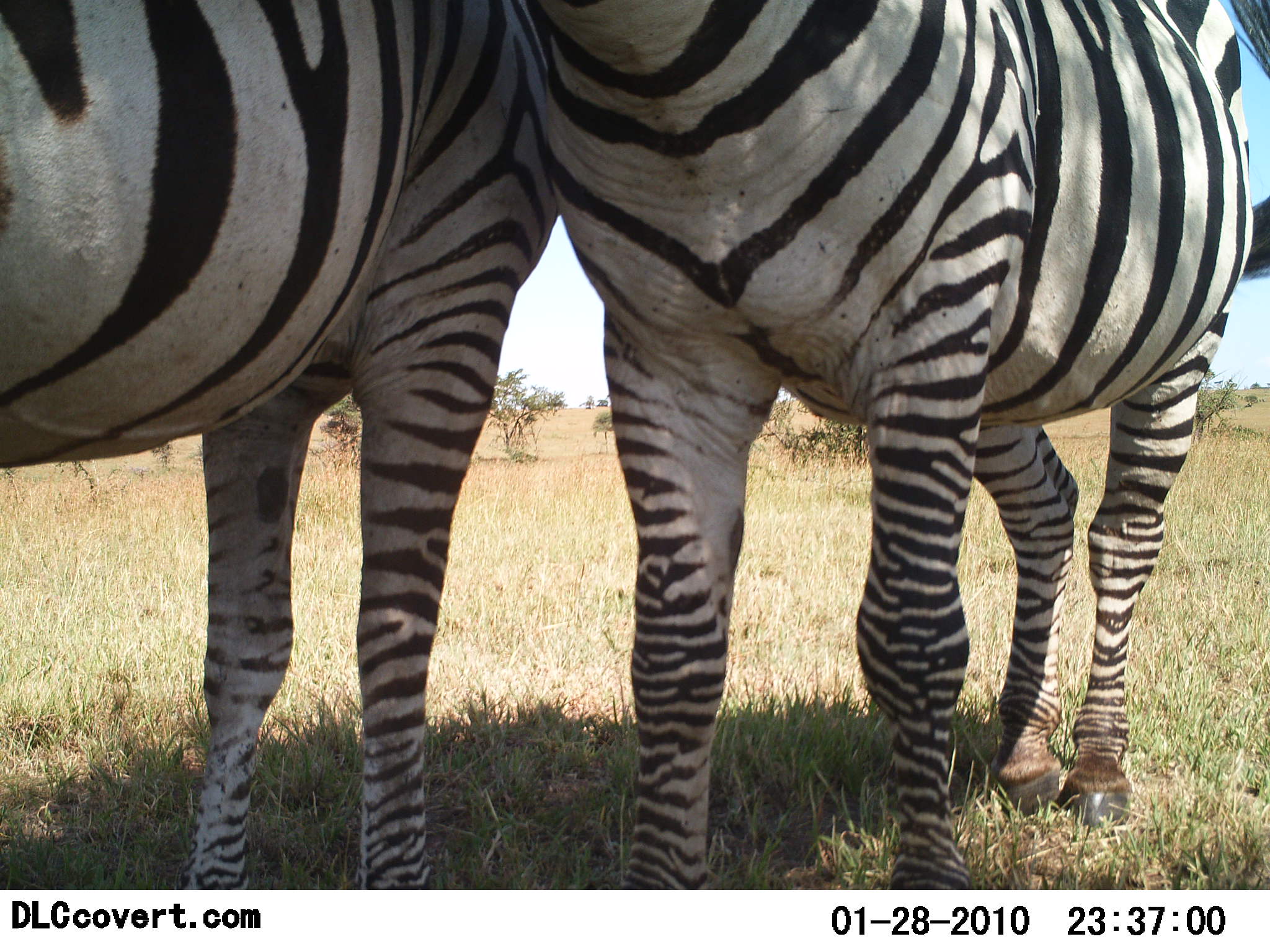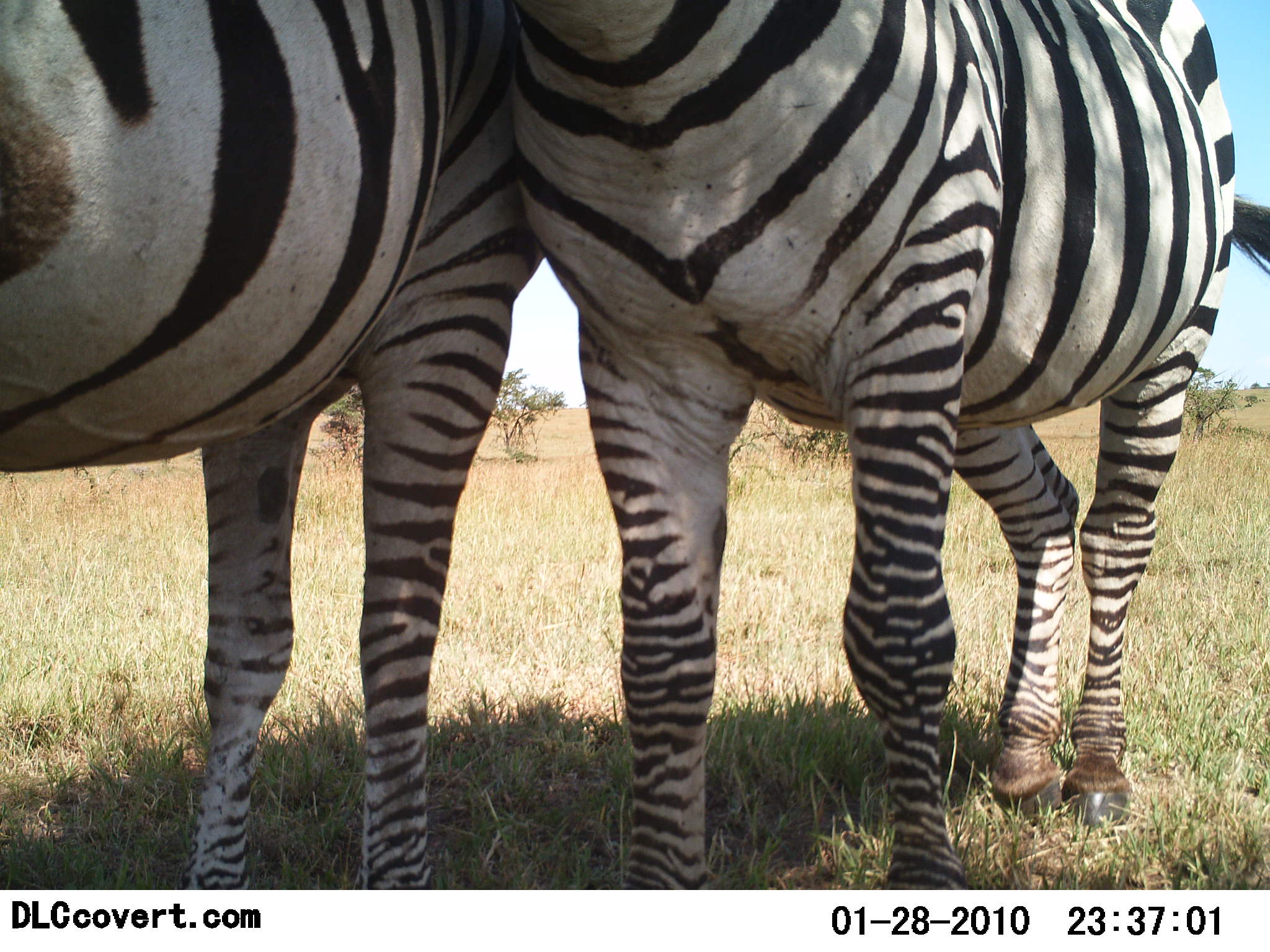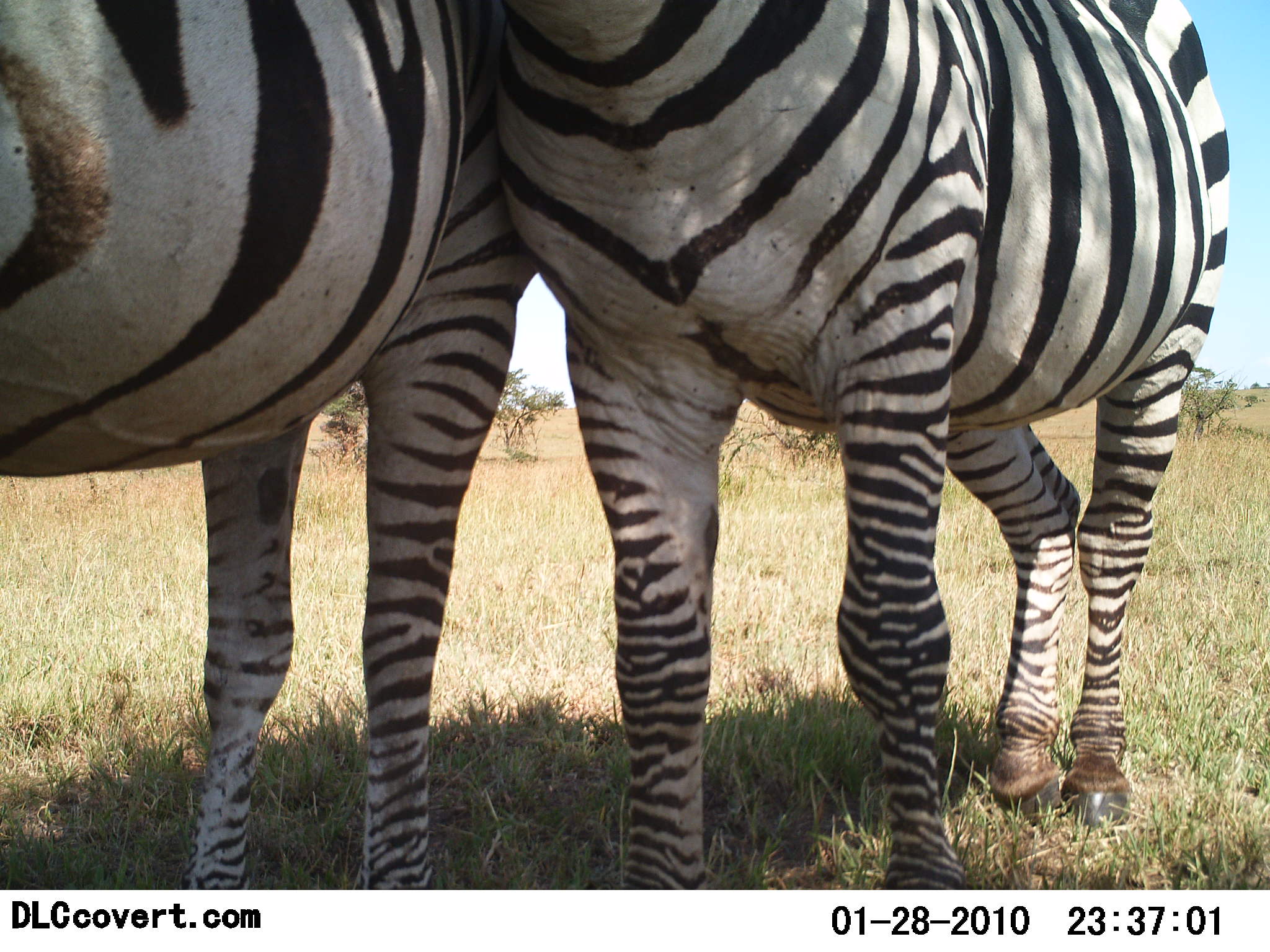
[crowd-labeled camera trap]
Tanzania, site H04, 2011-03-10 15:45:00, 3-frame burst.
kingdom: Animalia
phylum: Chordata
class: Mammalia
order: Perissodactyla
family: Equidae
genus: Equus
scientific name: Equus quagga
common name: plains zebra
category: zebra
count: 2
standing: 82%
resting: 0%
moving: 0%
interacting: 45%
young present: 0%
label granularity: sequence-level